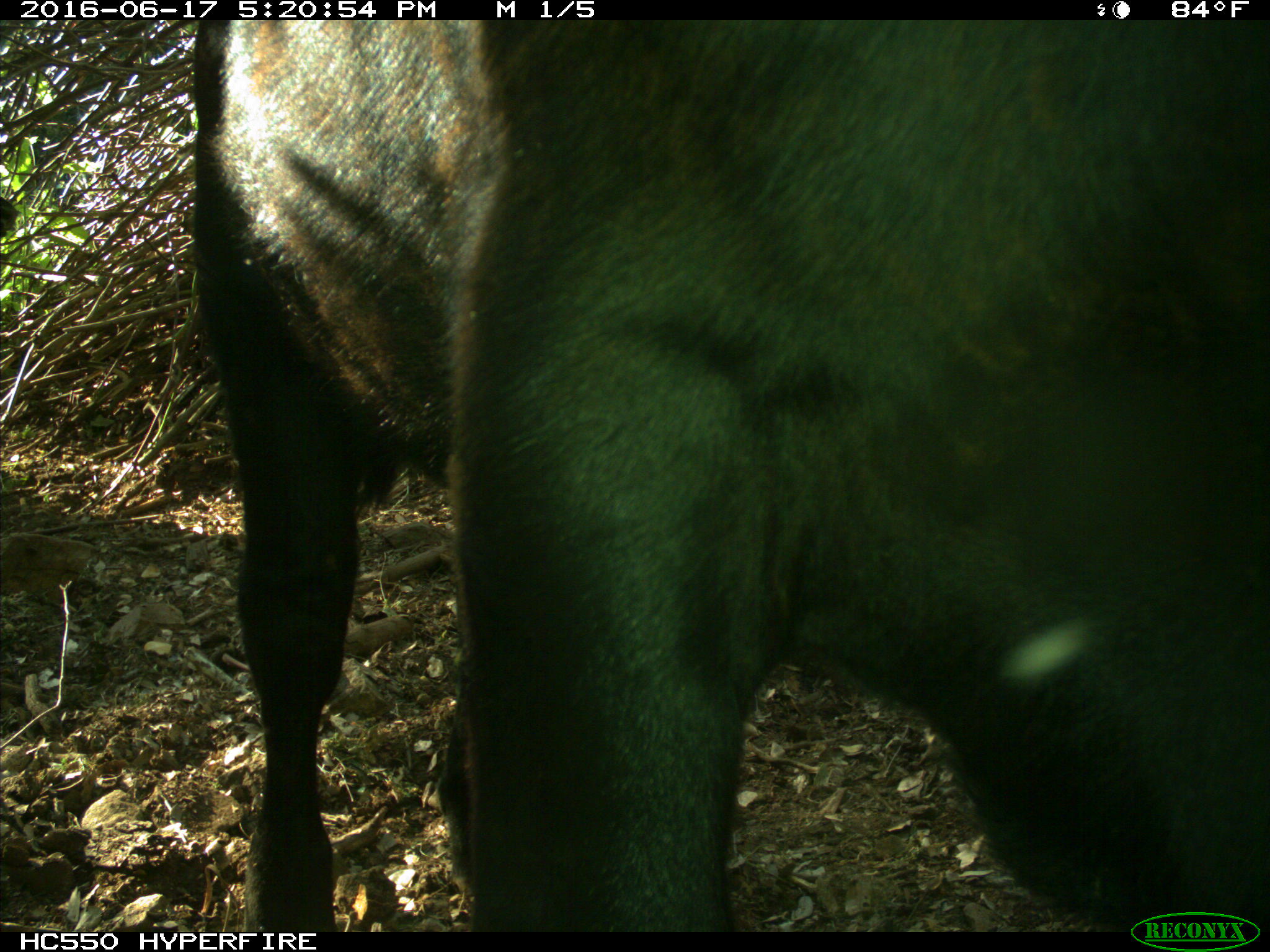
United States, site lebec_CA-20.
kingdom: Animalia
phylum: Chordata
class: Mammalia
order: Artiodactyla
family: Bovidae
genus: Bos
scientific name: Bos taurus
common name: domestic cow